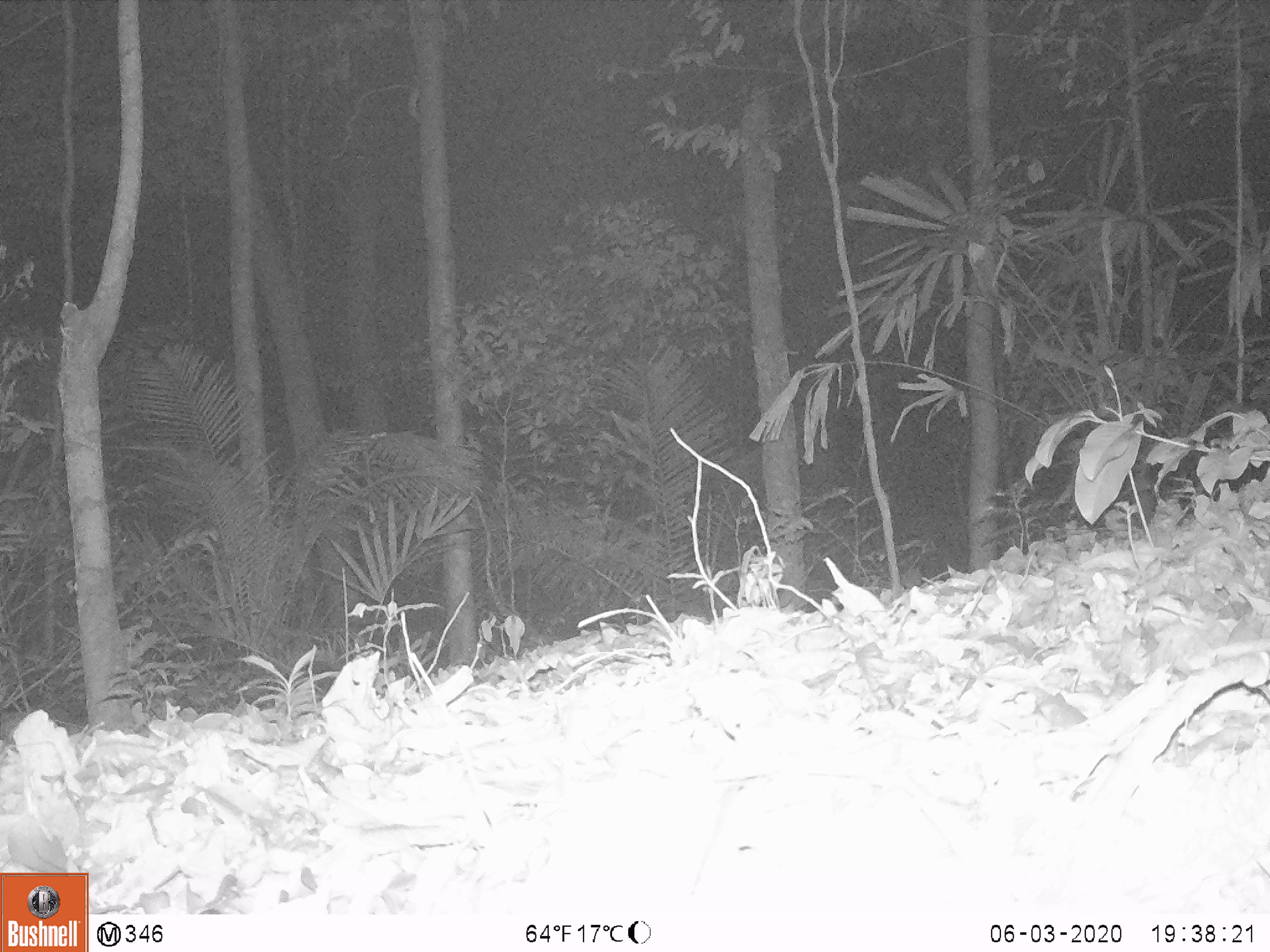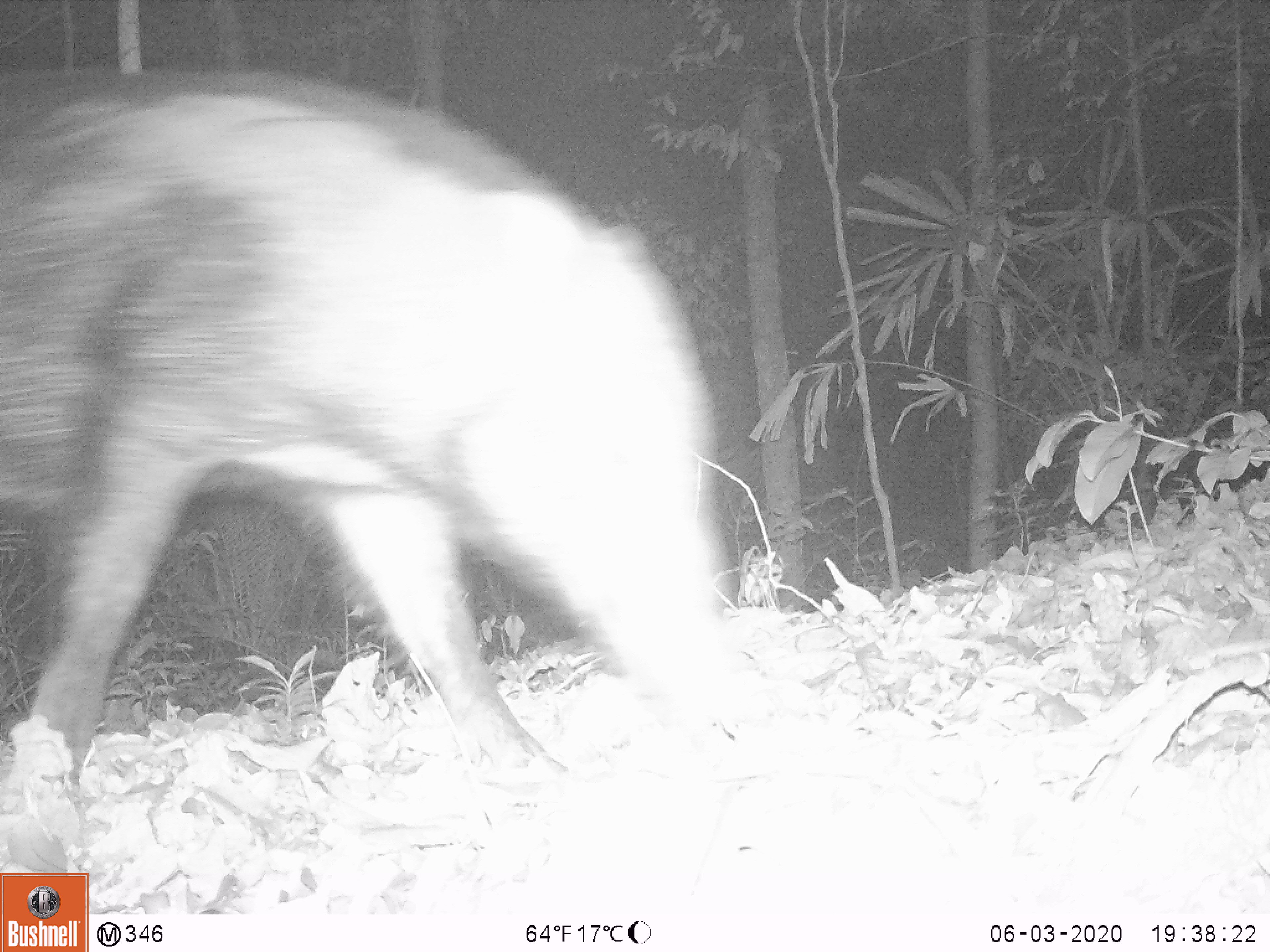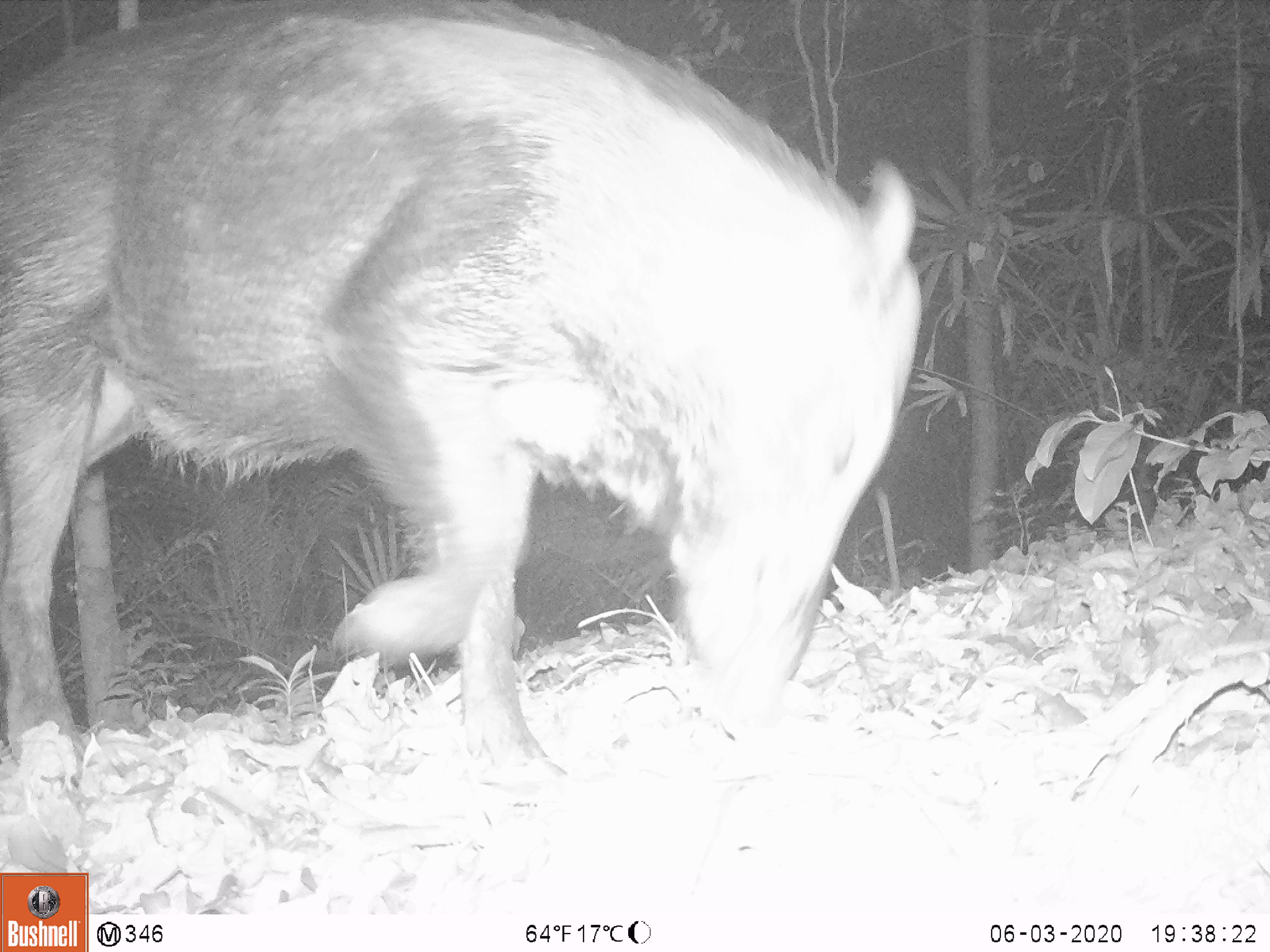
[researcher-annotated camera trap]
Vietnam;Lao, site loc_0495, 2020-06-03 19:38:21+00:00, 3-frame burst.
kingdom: Animalia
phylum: Chordata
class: Mammalia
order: Artiodactyla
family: Suidae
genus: Sus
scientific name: Sus scrofa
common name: eurasian wild pig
Eurasian wild pig (Sus scrofa). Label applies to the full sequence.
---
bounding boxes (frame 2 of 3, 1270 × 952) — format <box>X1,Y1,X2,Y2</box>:
eurasian wild pig: <box>0,65,724,874</box>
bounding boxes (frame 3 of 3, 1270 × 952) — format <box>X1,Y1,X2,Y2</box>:
eurasian wild pig: <box>0,0,921,782</box>